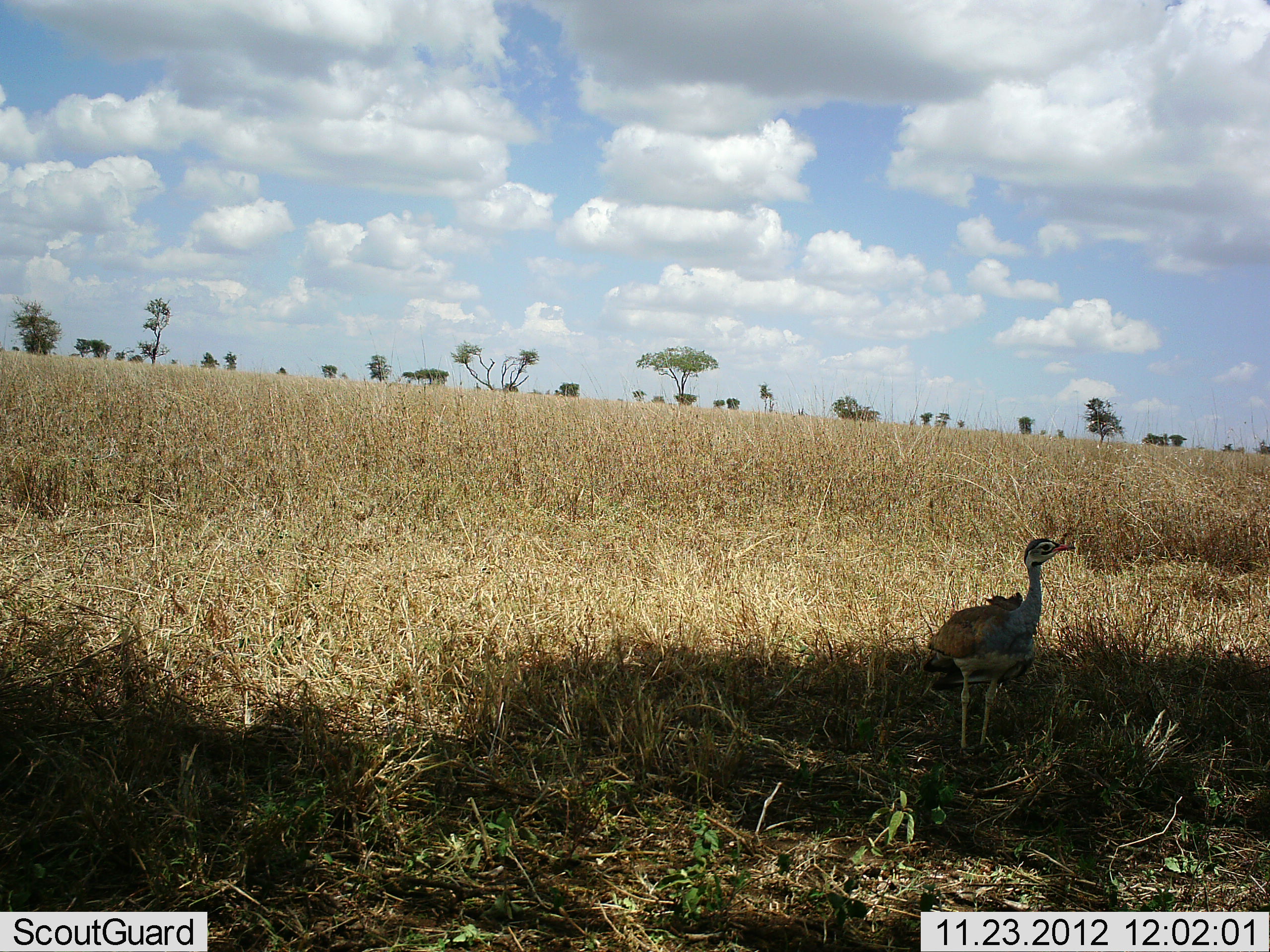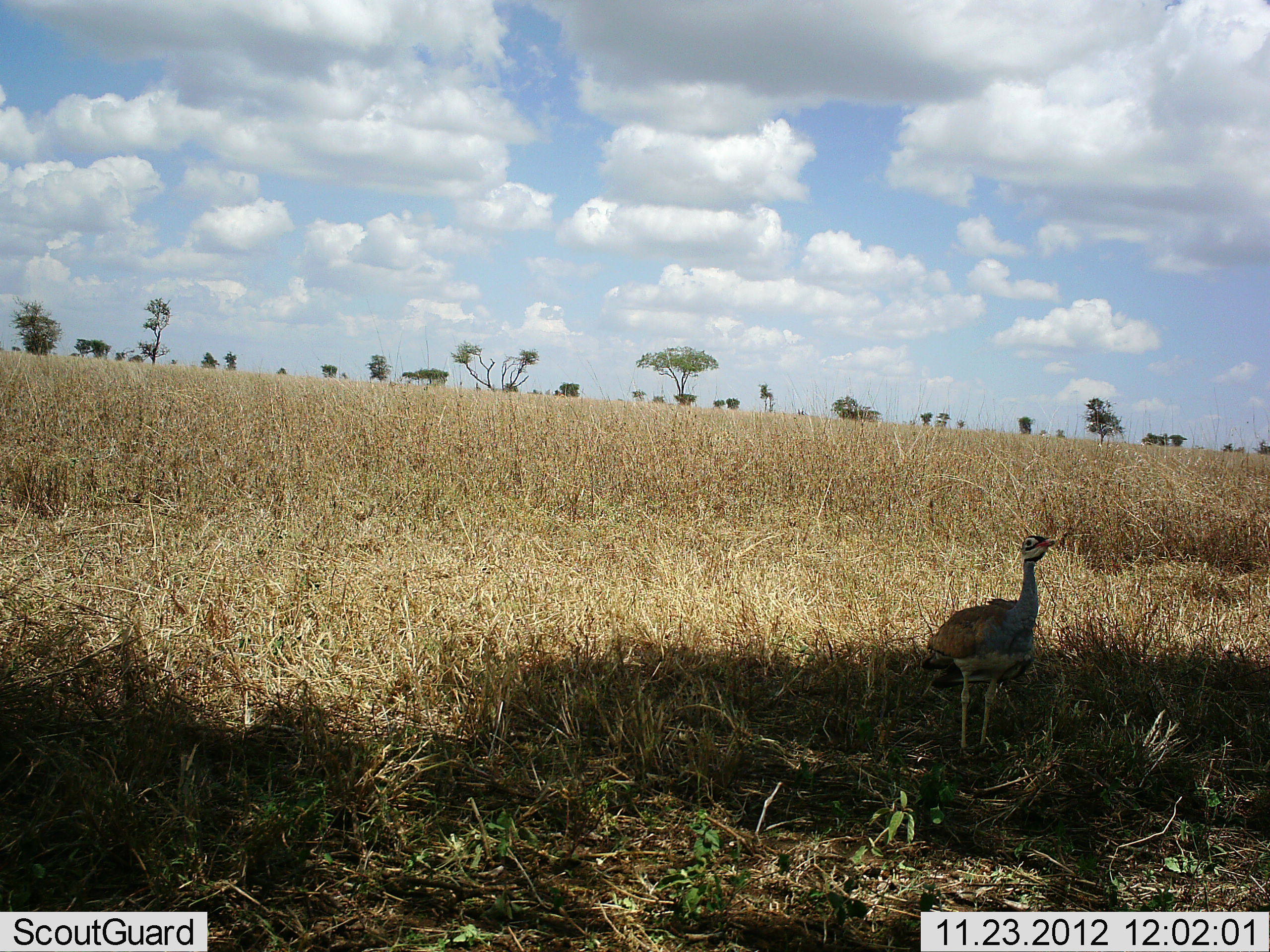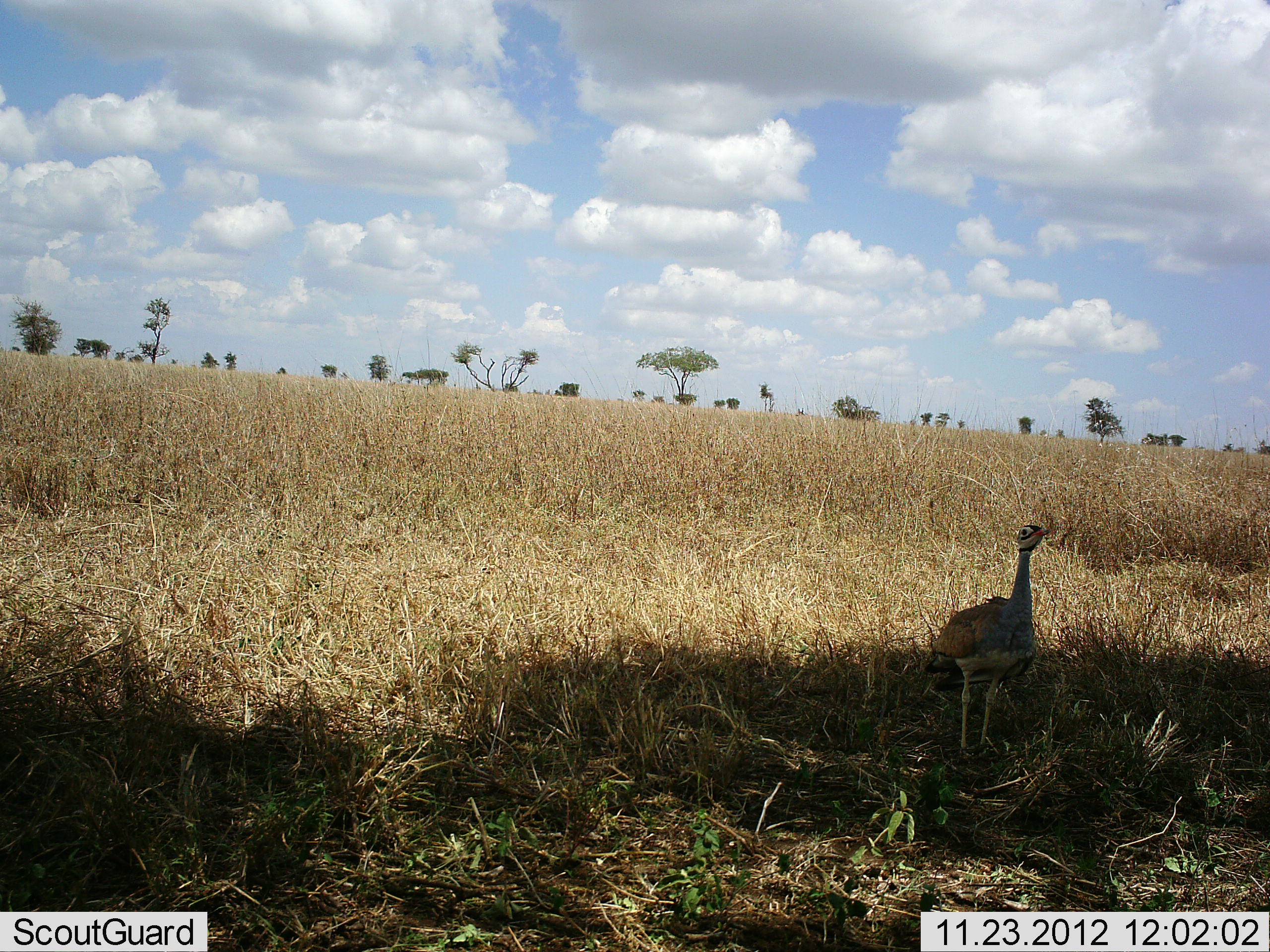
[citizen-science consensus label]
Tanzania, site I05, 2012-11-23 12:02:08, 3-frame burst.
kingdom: Animalia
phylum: Chordata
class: Aves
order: Otidiformes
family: Otididae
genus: Ardeotis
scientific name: Ardeotis kori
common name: kori bustard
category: koribustard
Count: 1.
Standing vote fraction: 100%.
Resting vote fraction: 0%.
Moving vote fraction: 0%.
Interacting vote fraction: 0%.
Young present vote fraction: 4%.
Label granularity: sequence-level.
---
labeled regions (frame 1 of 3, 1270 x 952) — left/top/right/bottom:
animal: 922/537/1079/758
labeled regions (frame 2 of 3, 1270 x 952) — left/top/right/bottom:
animal: 919/536/1057/755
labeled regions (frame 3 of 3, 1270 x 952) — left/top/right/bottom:
animal: 924/524/1053/765